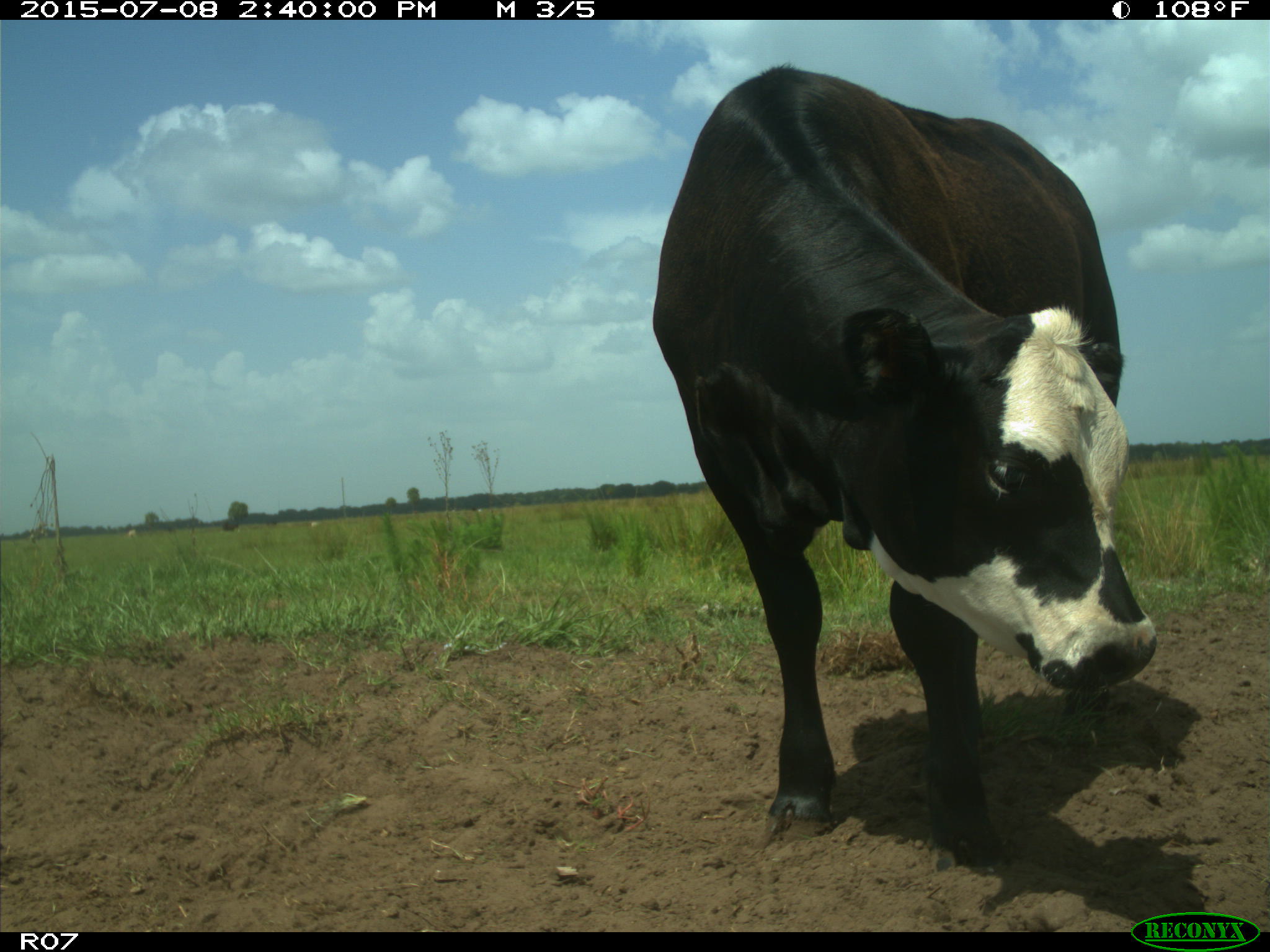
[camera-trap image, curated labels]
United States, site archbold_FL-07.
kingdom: Animalia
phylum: Chordata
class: Mammalia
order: Artiodactyla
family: Bovidae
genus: Bos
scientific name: Bos taurus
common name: domestic cow